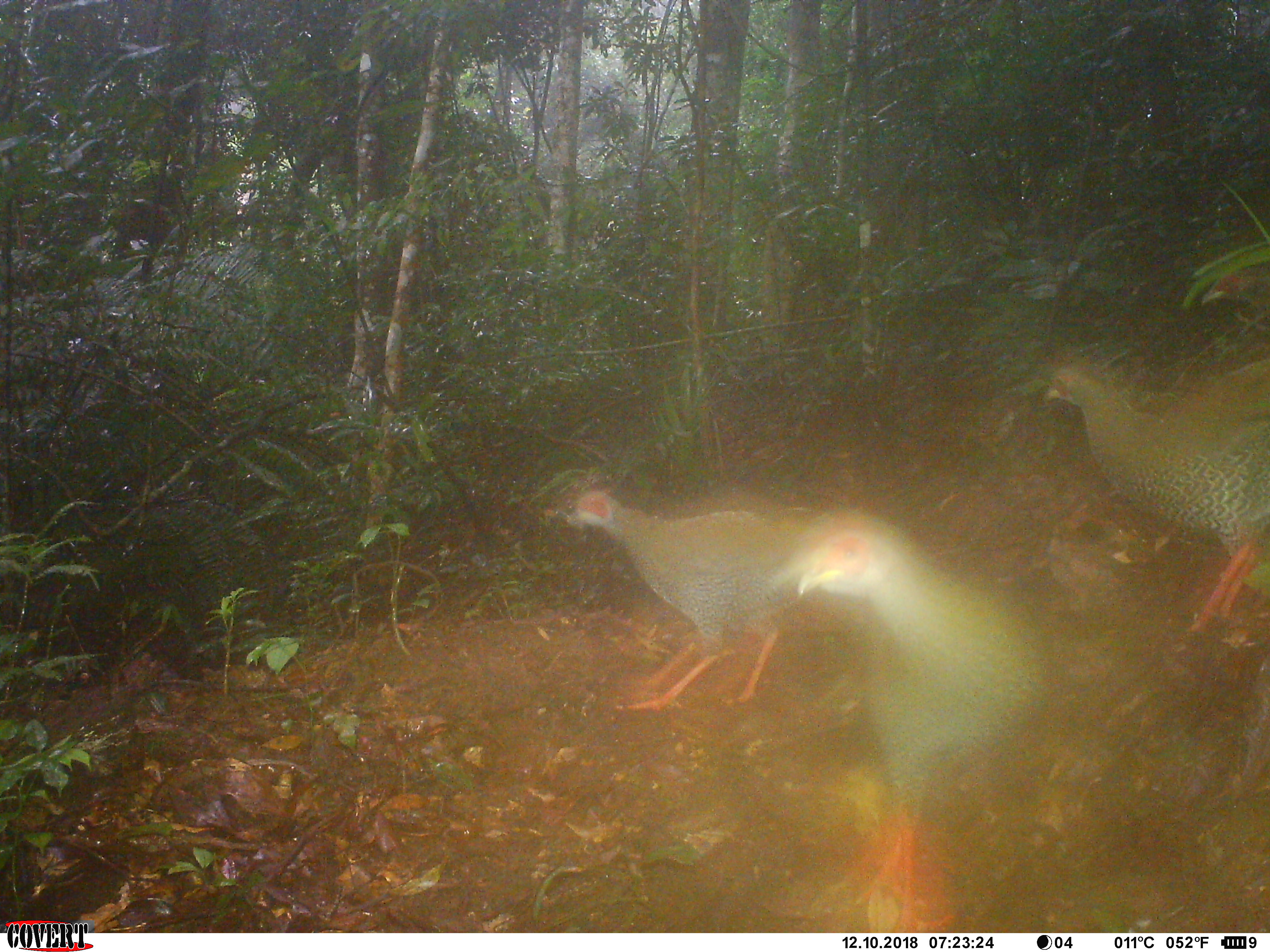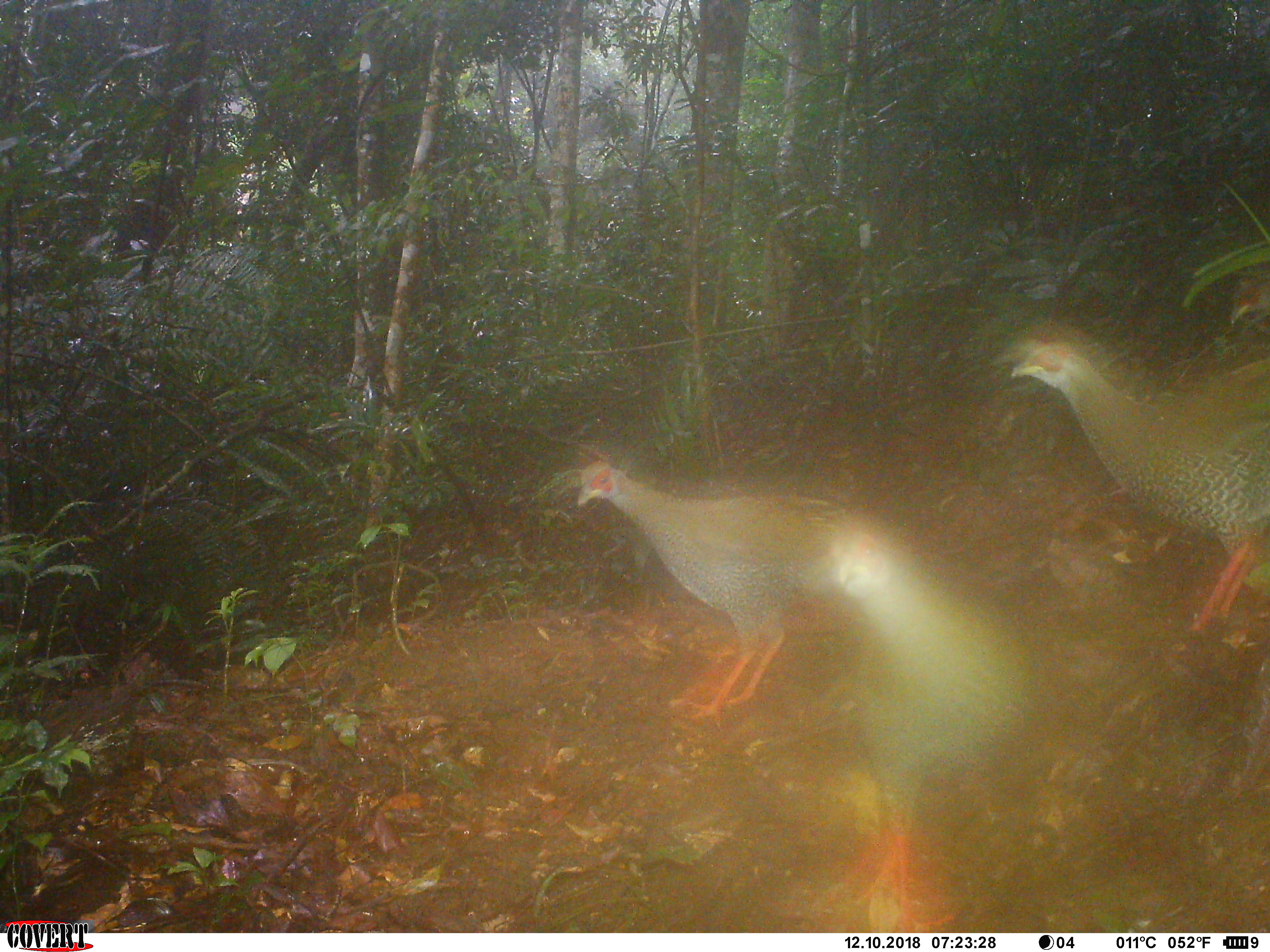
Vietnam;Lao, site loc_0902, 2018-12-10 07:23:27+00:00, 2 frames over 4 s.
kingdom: Animalia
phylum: Chordata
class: Aves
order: Galliformes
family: Phasianidae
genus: Lophura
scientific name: Lophura nycthemera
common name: silver pheasant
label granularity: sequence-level